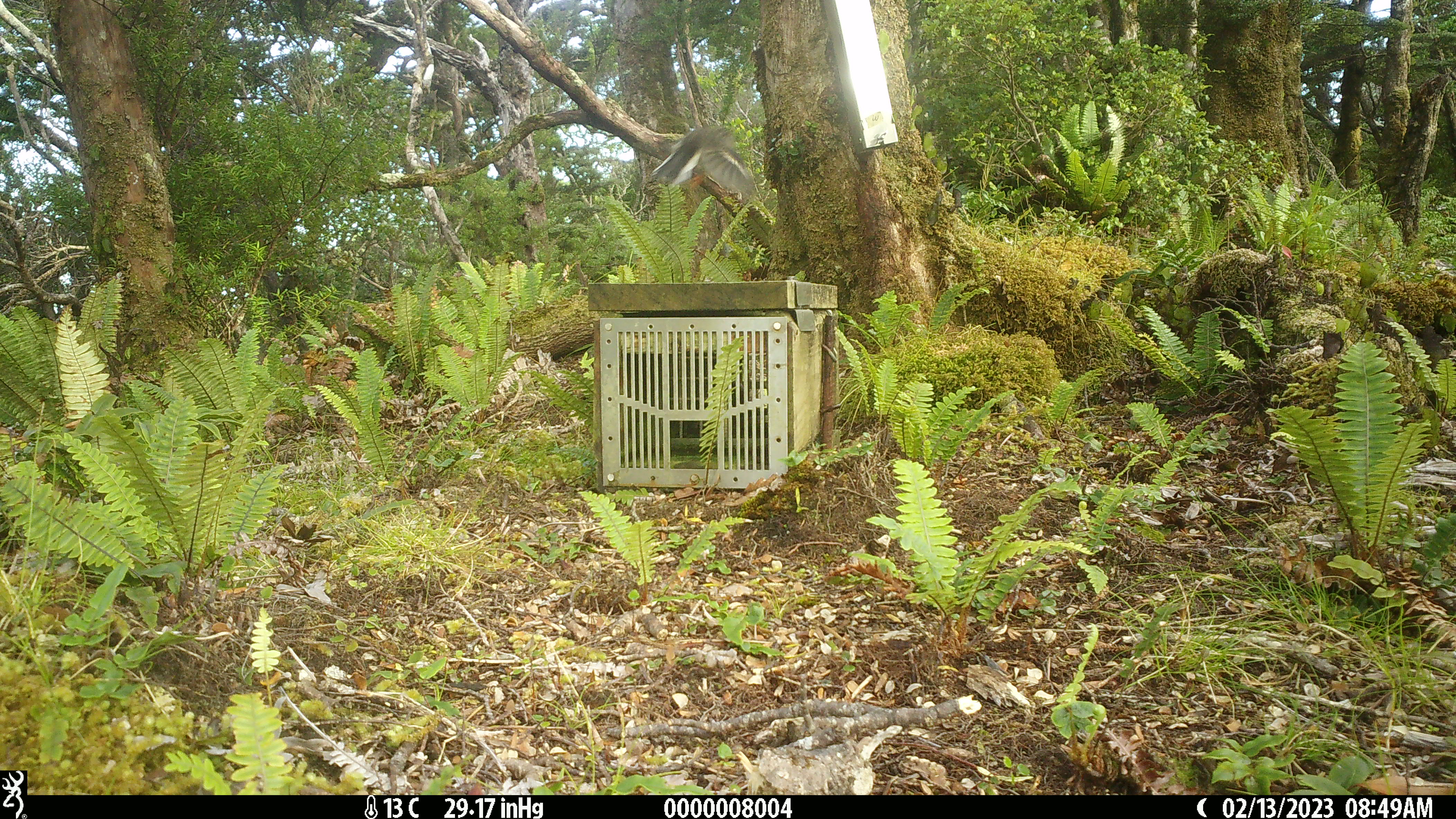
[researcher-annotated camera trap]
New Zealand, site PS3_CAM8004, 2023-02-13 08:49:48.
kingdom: Animalia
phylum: Chordata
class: Aves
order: Passeriformes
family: Petroicidae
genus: Petroica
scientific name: Petroica macrocephala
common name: tomtit